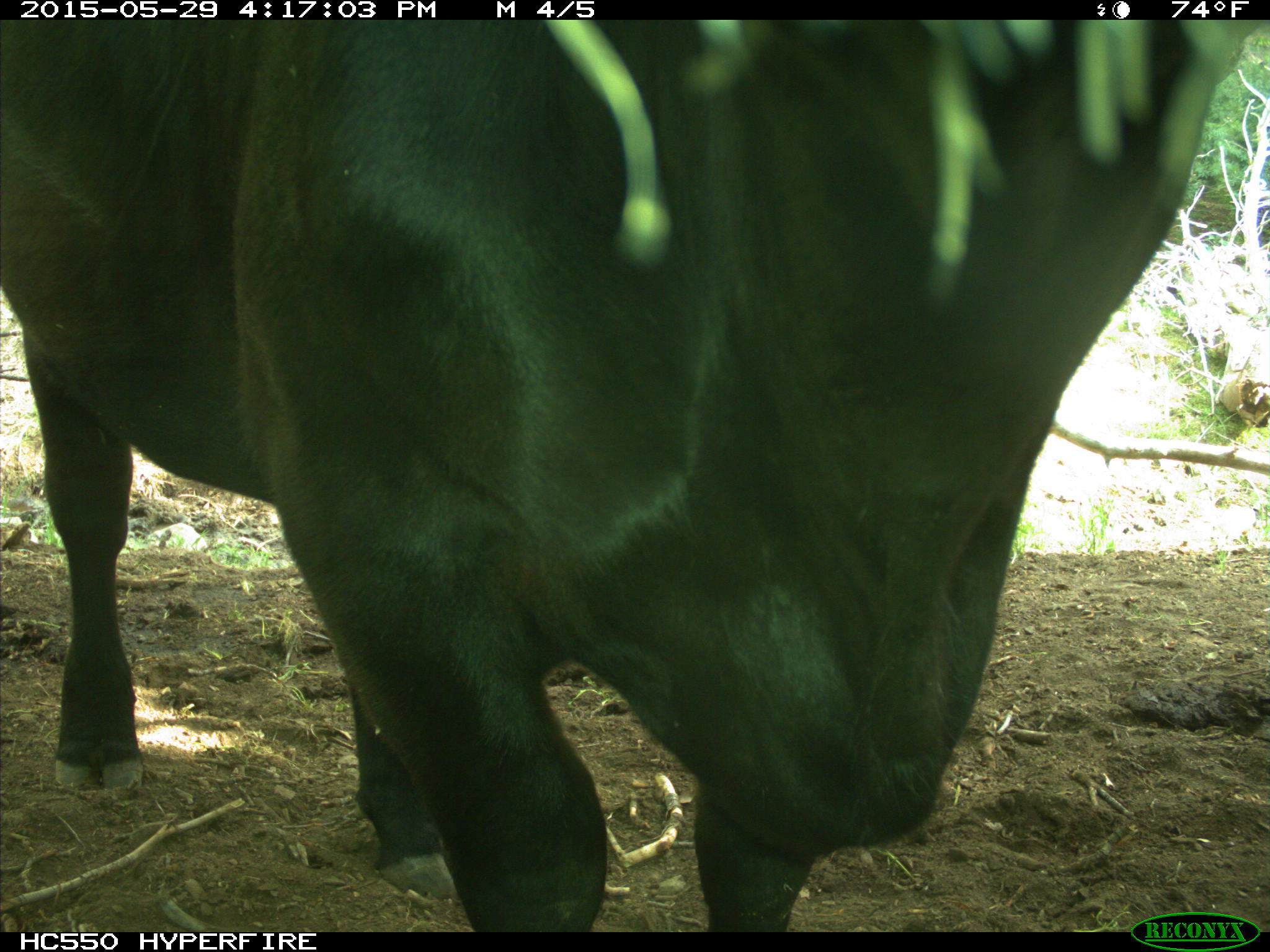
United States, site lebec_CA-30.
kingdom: Animalia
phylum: Chordata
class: Mammalia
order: Artiodactyla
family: Bovidae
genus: Bos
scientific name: Bos taurus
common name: domestic cow